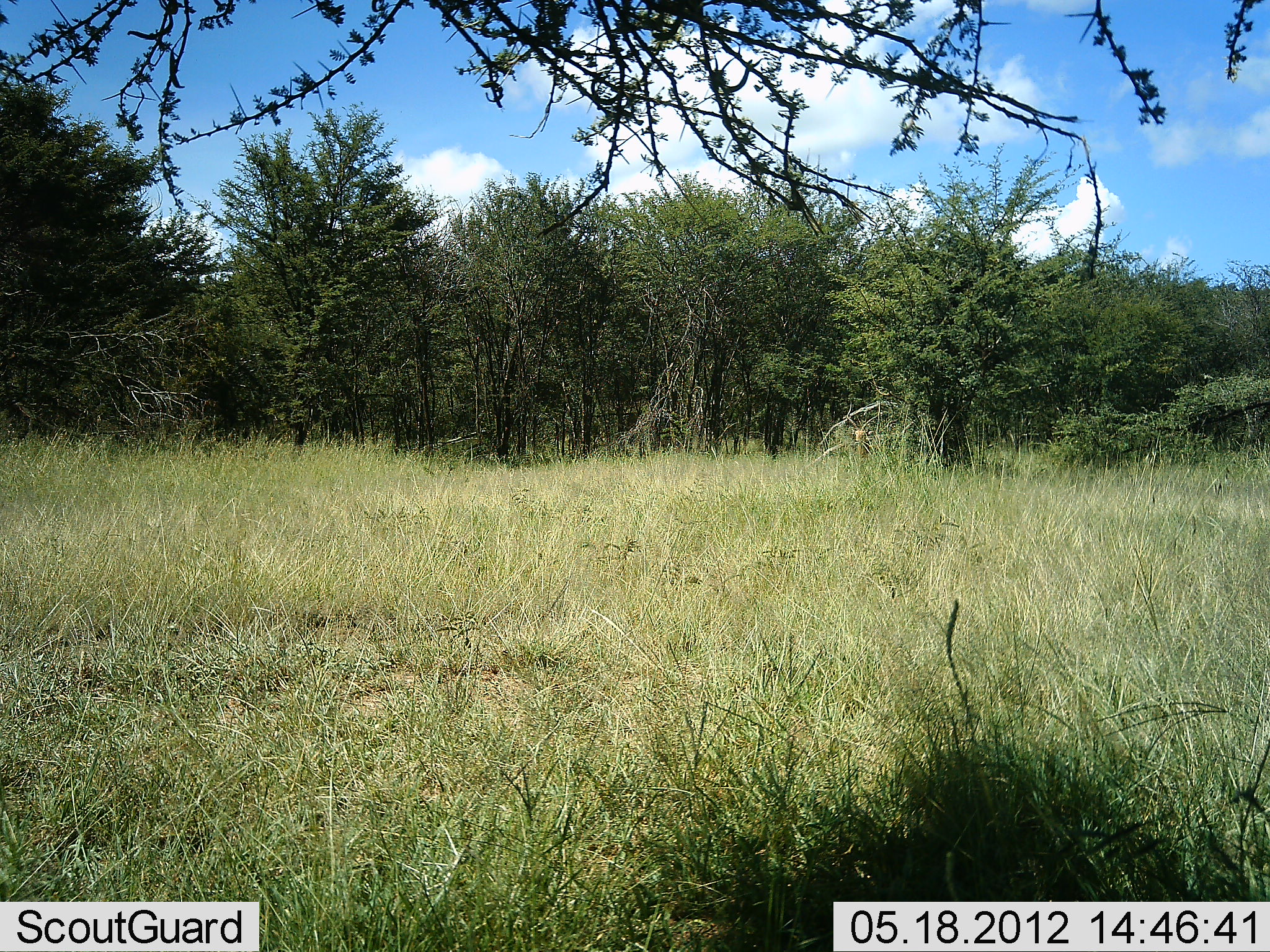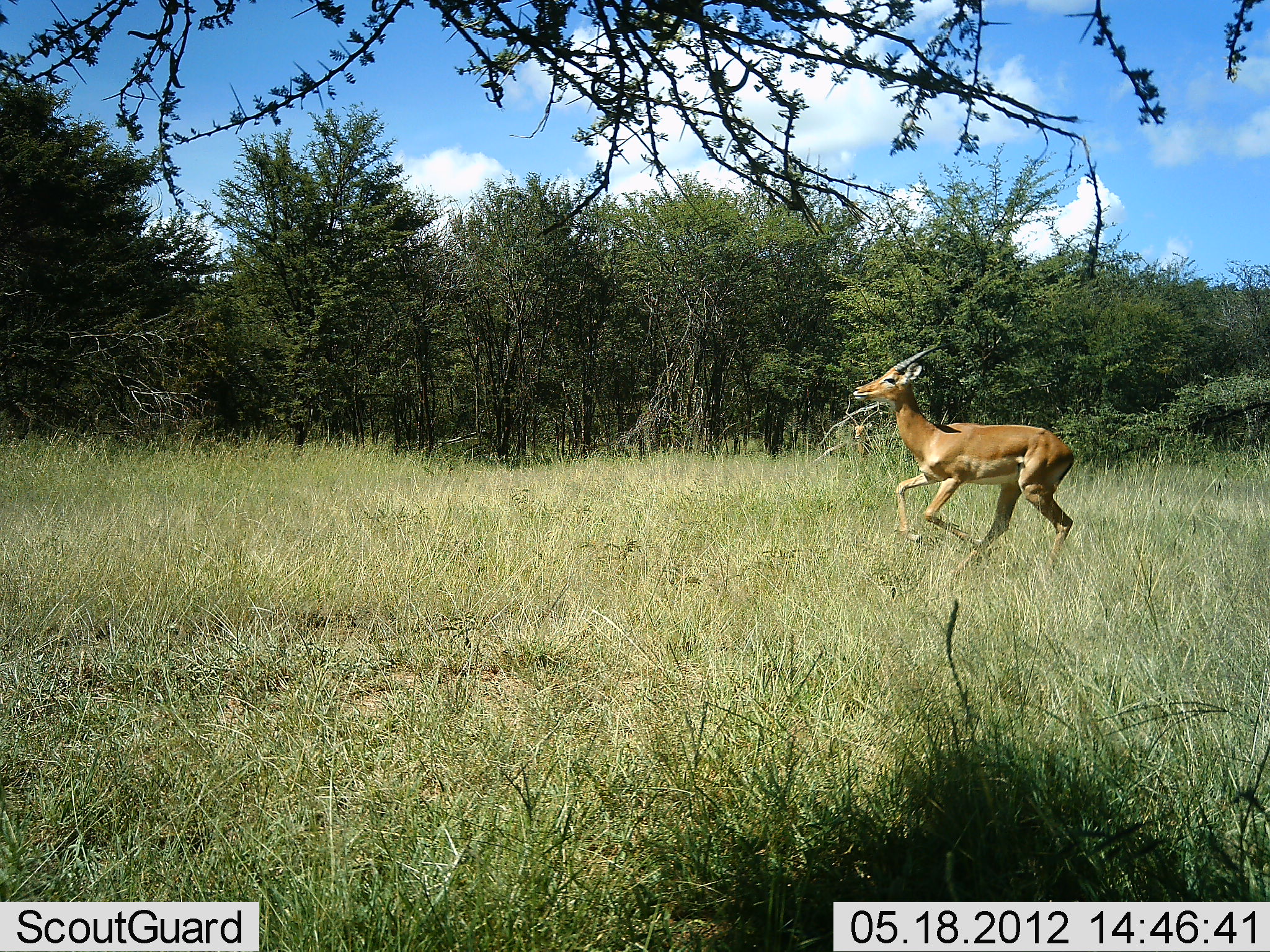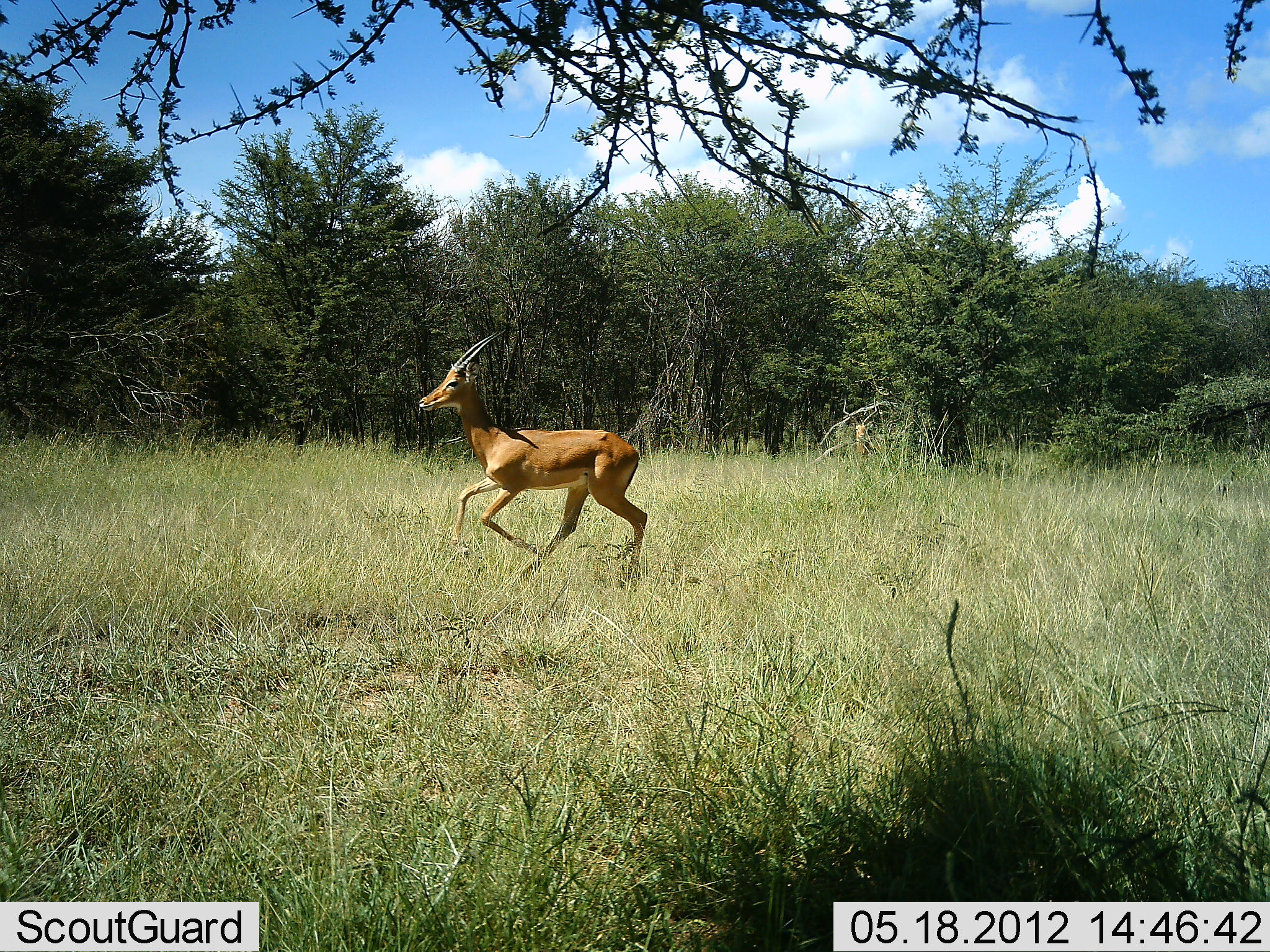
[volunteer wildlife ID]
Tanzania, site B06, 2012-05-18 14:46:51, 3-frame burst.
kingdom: Animalia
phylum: Chordata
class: Mammalia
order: Artiodactyla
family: Bovidae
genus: Aepyceros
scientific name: Aepyceros melampus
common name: impala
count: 1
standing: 16%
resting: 0%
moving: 100%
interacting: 0%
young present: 0%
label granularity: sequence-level